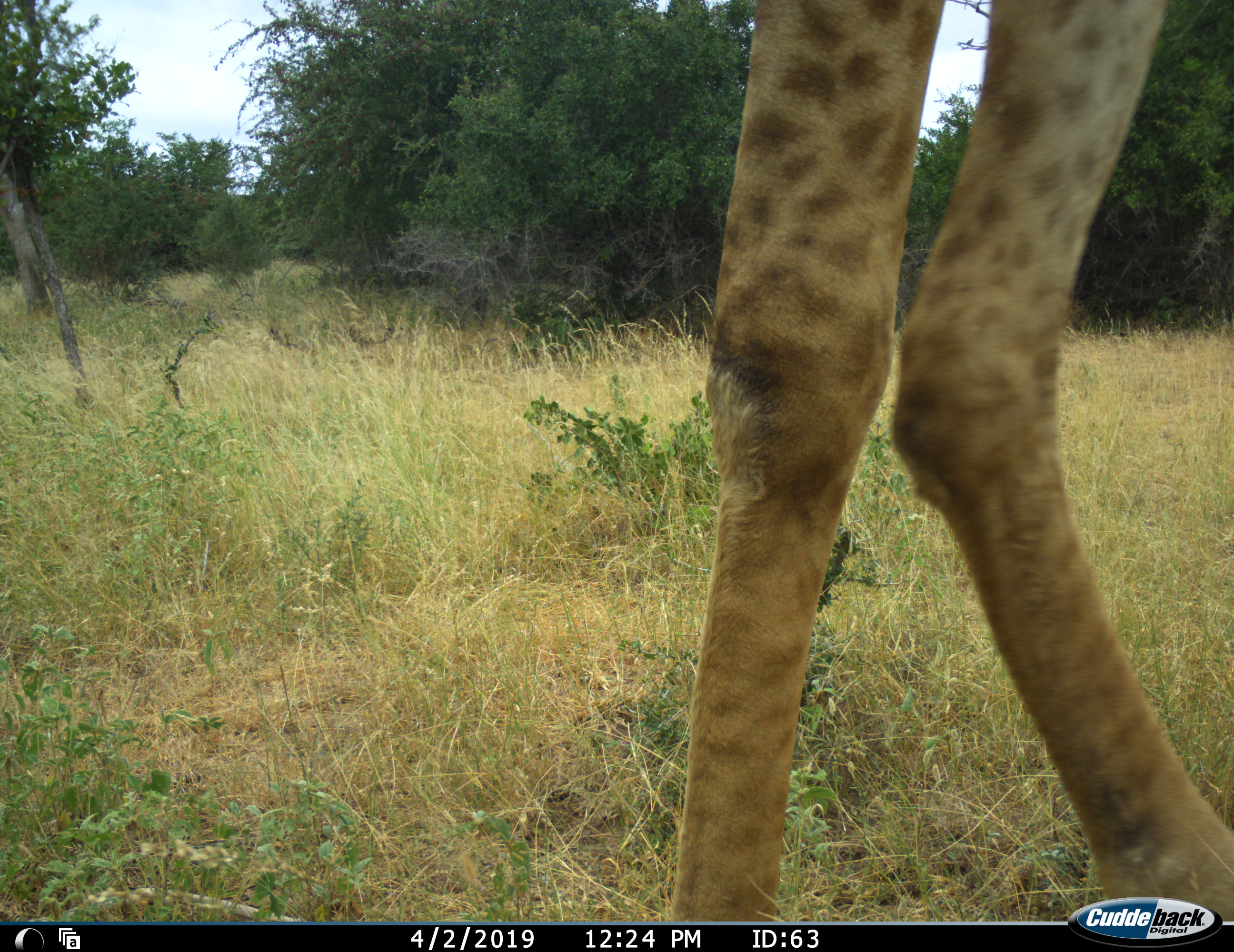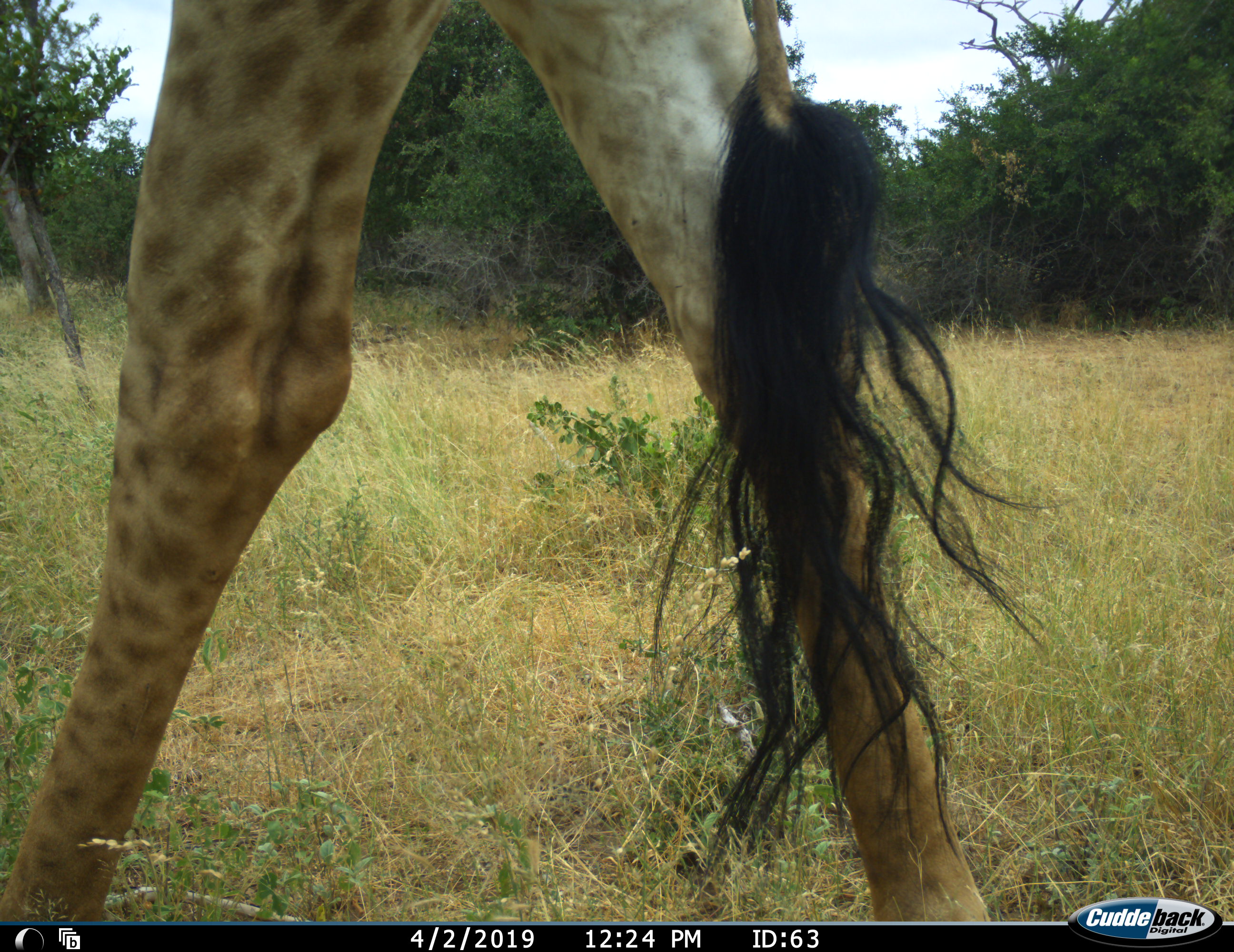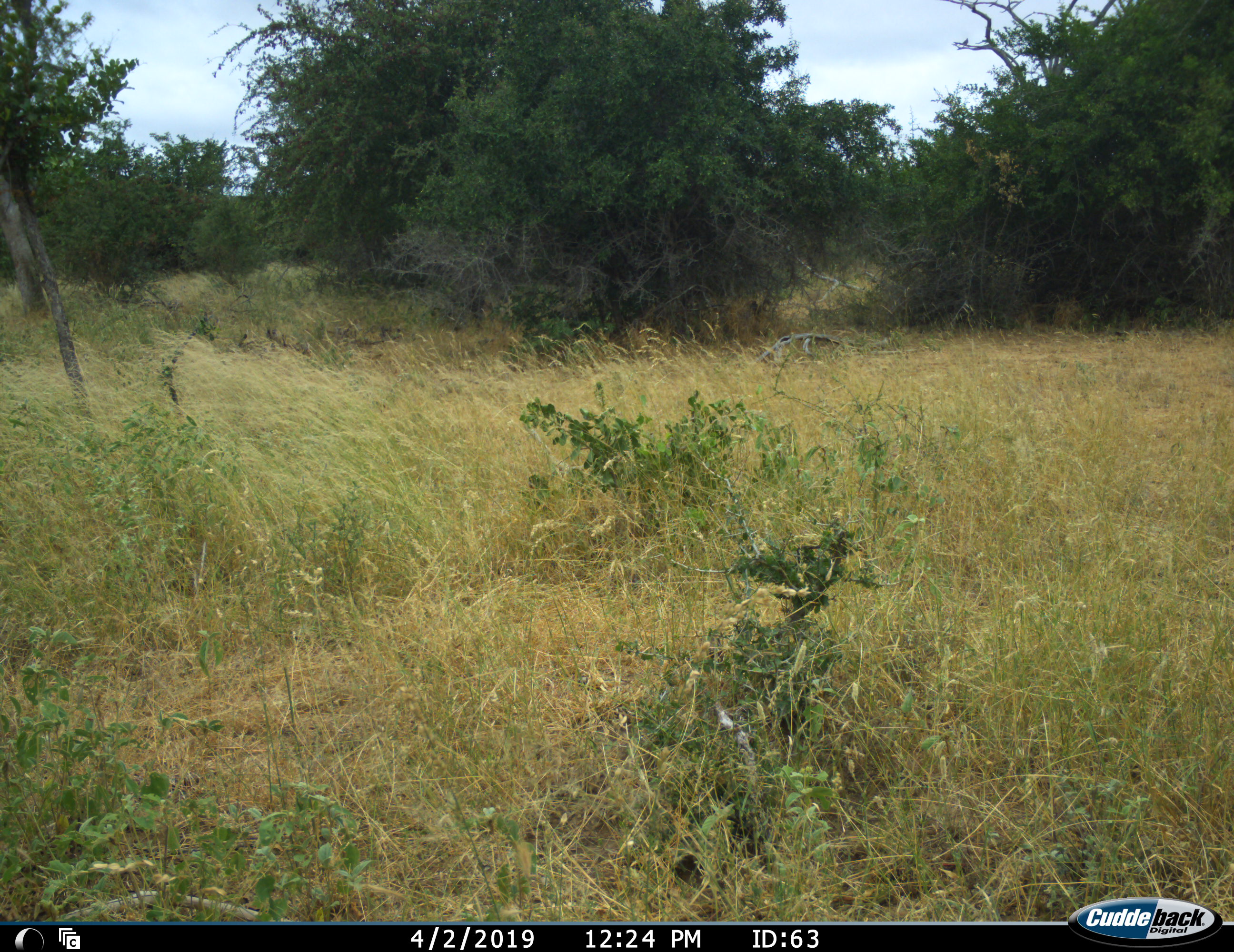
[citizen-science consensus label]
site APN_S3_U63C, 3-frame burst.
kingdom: Animalia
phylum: Chordata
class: Mammalia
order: Artiodactyla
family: Giraffidae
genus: Giraffa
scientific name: Giraffa camelopardalis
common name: giraffe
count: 1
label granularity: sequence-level